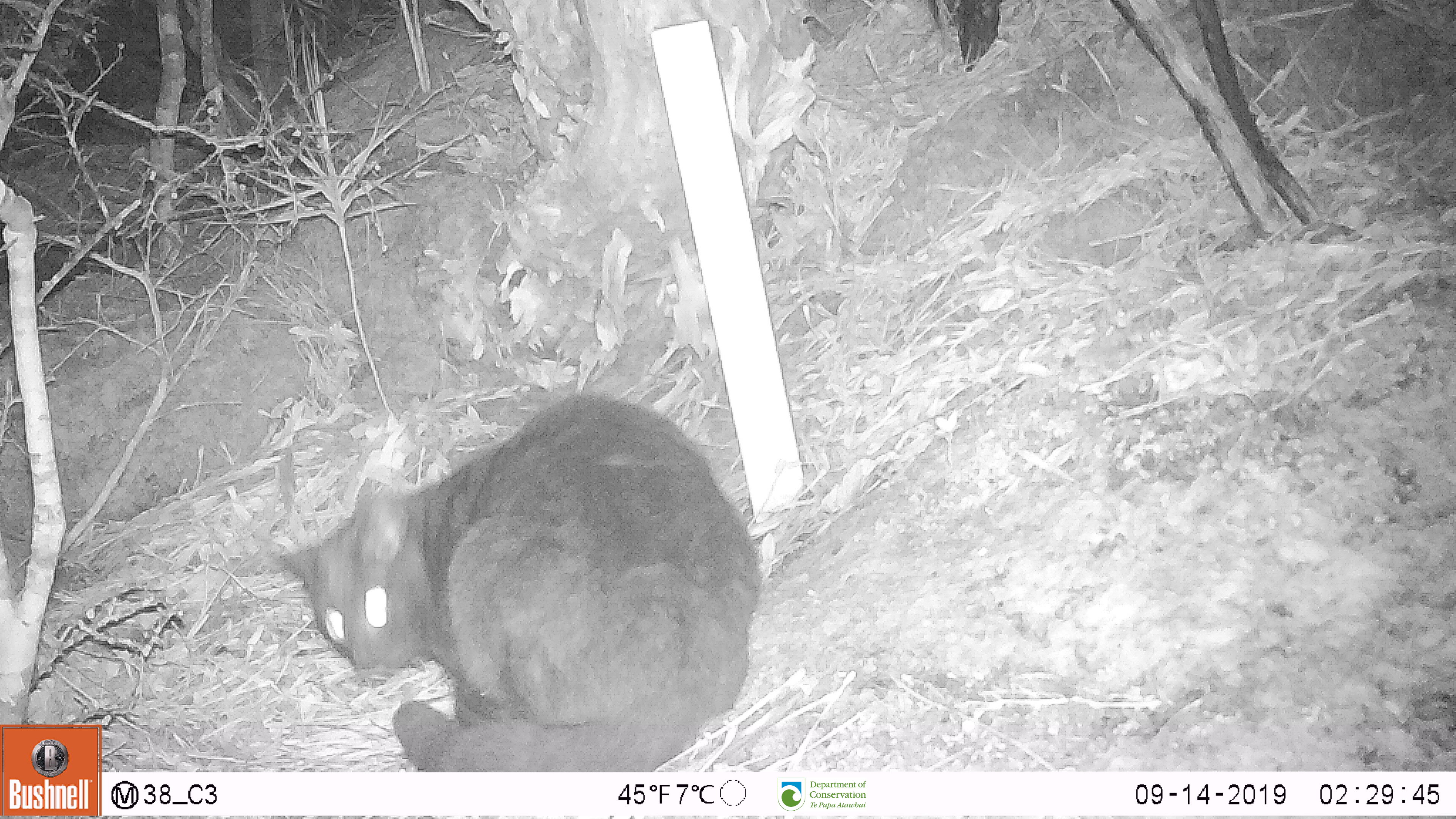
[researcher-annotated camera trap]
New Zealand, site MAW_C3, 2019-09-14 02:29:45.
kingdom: Animalia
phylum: Chordata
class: Mammalia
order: Carnivora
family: Felidae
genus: Felis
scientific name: Felis catus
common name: domestic cat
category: cat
Cat (domestic cat) (Felis catus).